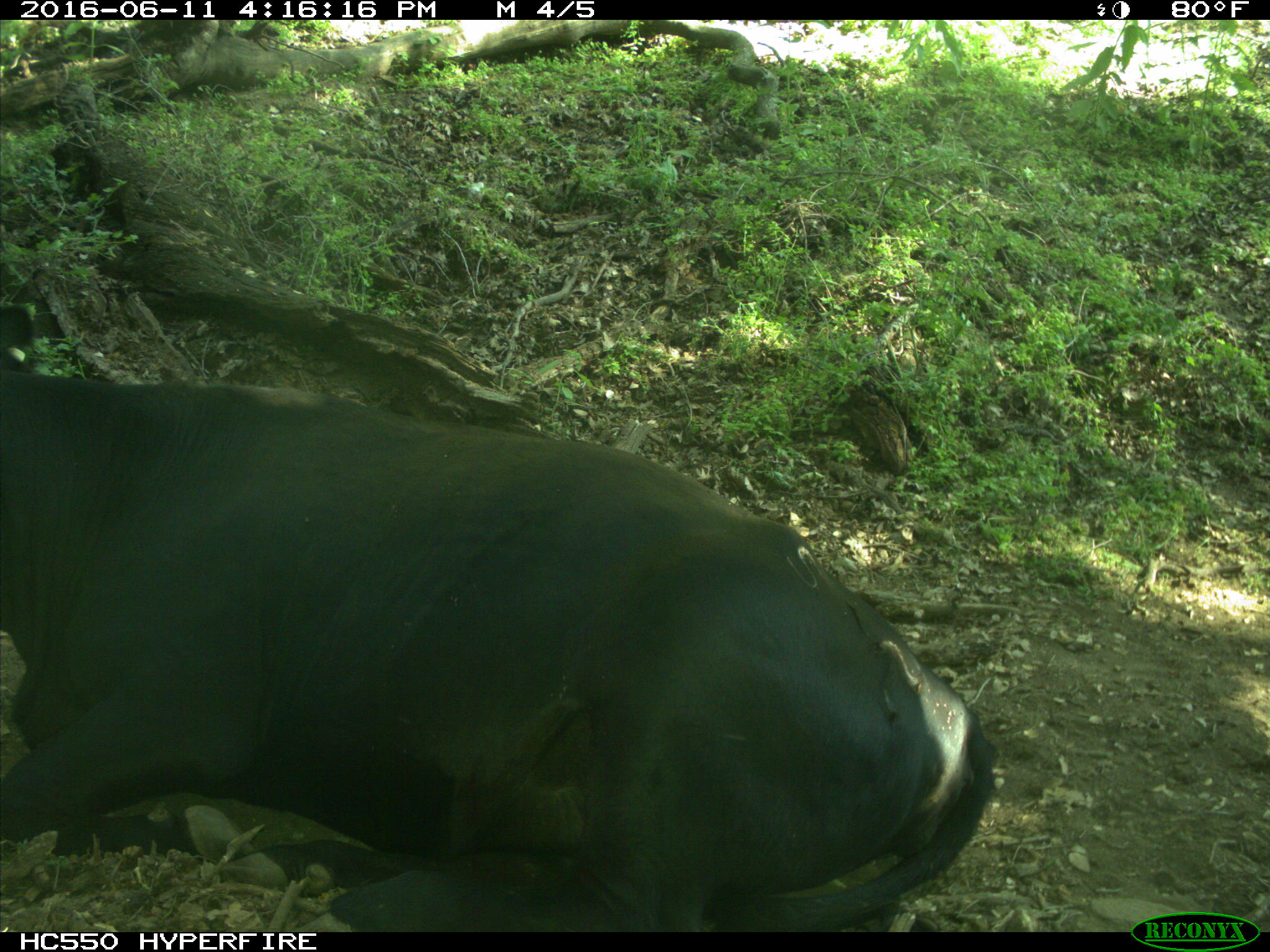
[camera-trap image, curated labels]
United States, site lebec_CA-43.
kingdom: Animalia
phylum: Chordata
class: Mammalia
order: Artiodactyla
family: Bovidae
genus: Bos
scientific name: Bos taurus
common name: domestic cow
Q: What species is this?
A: Bos taurus (domestic cow).